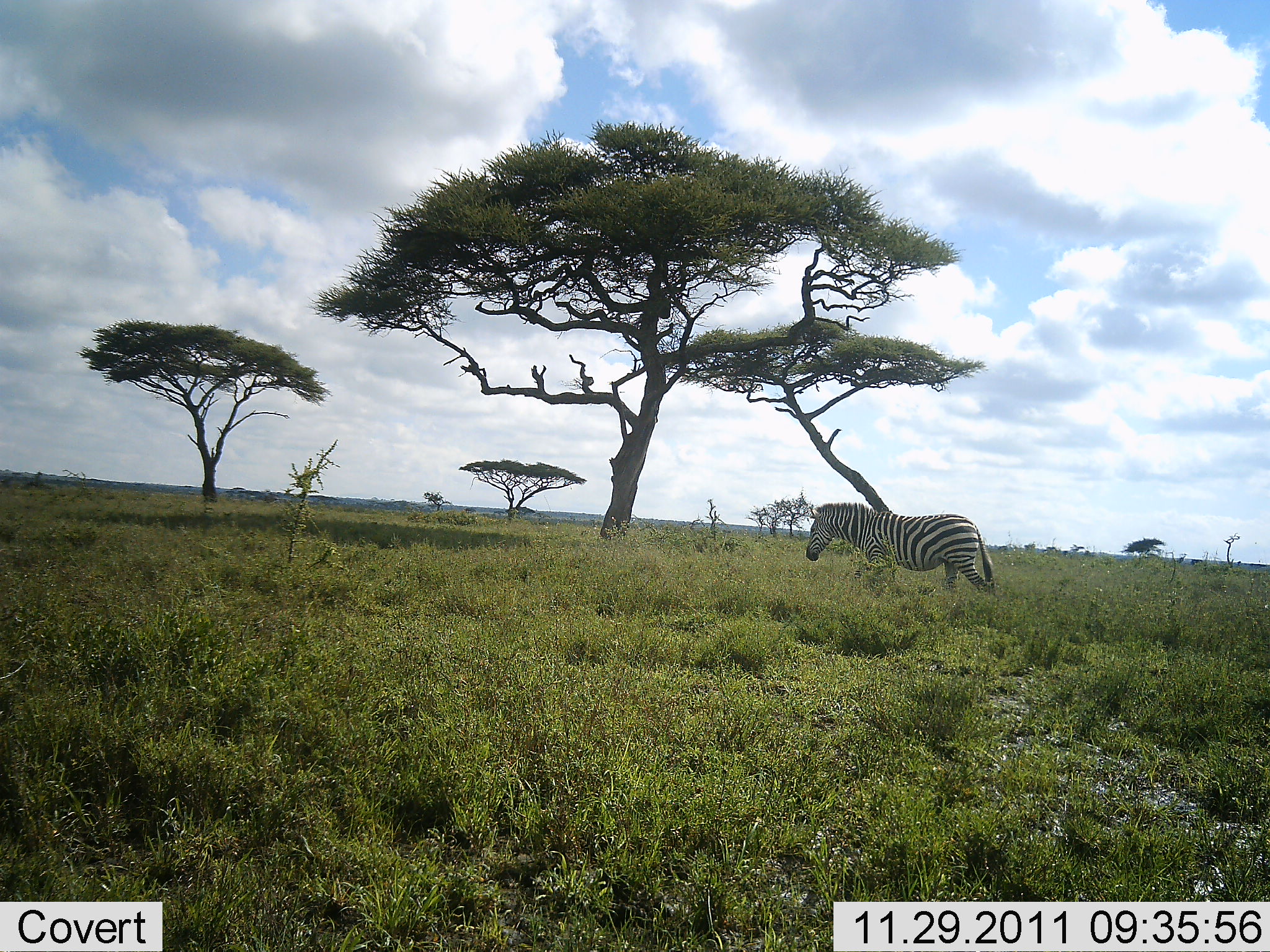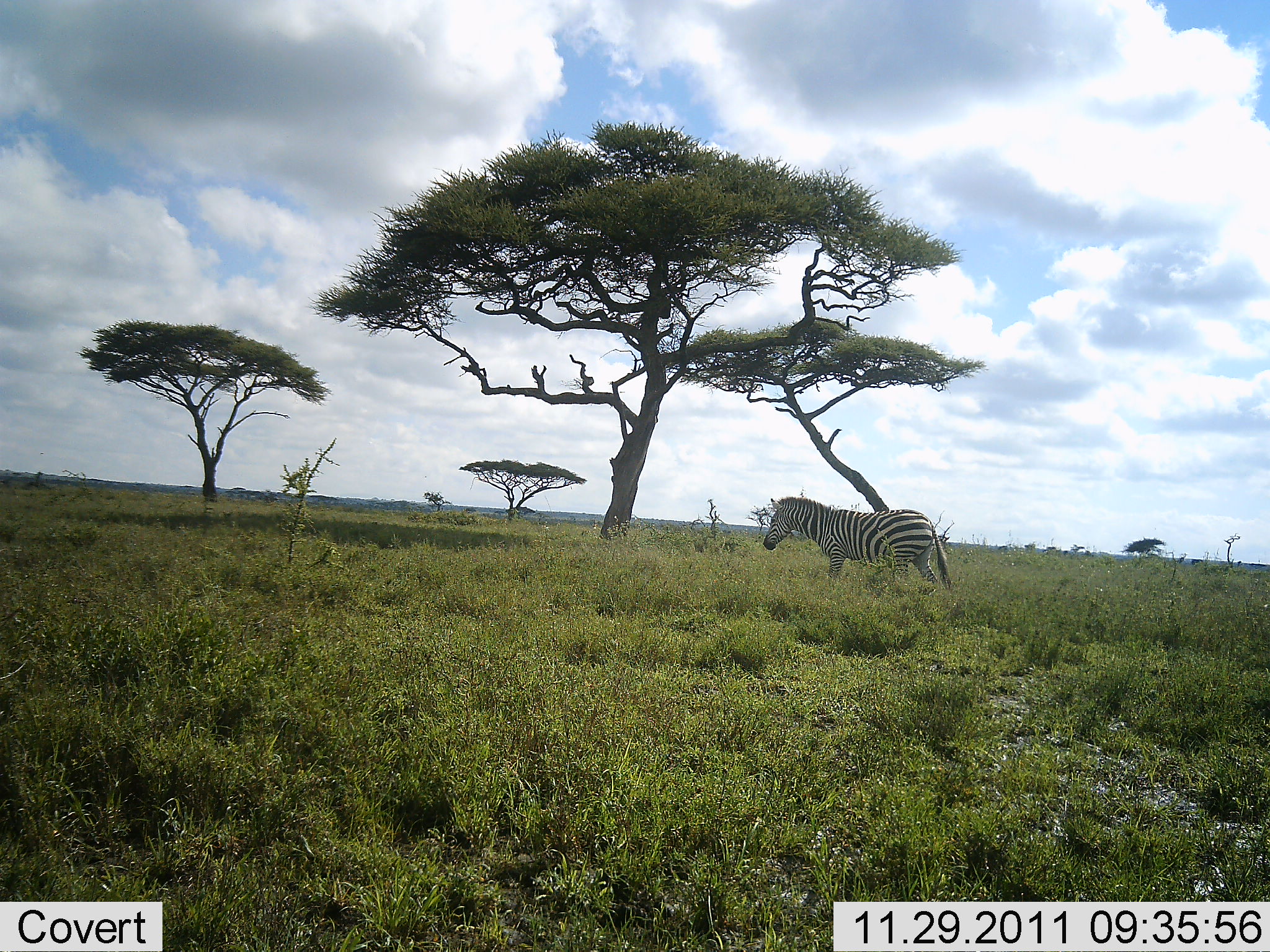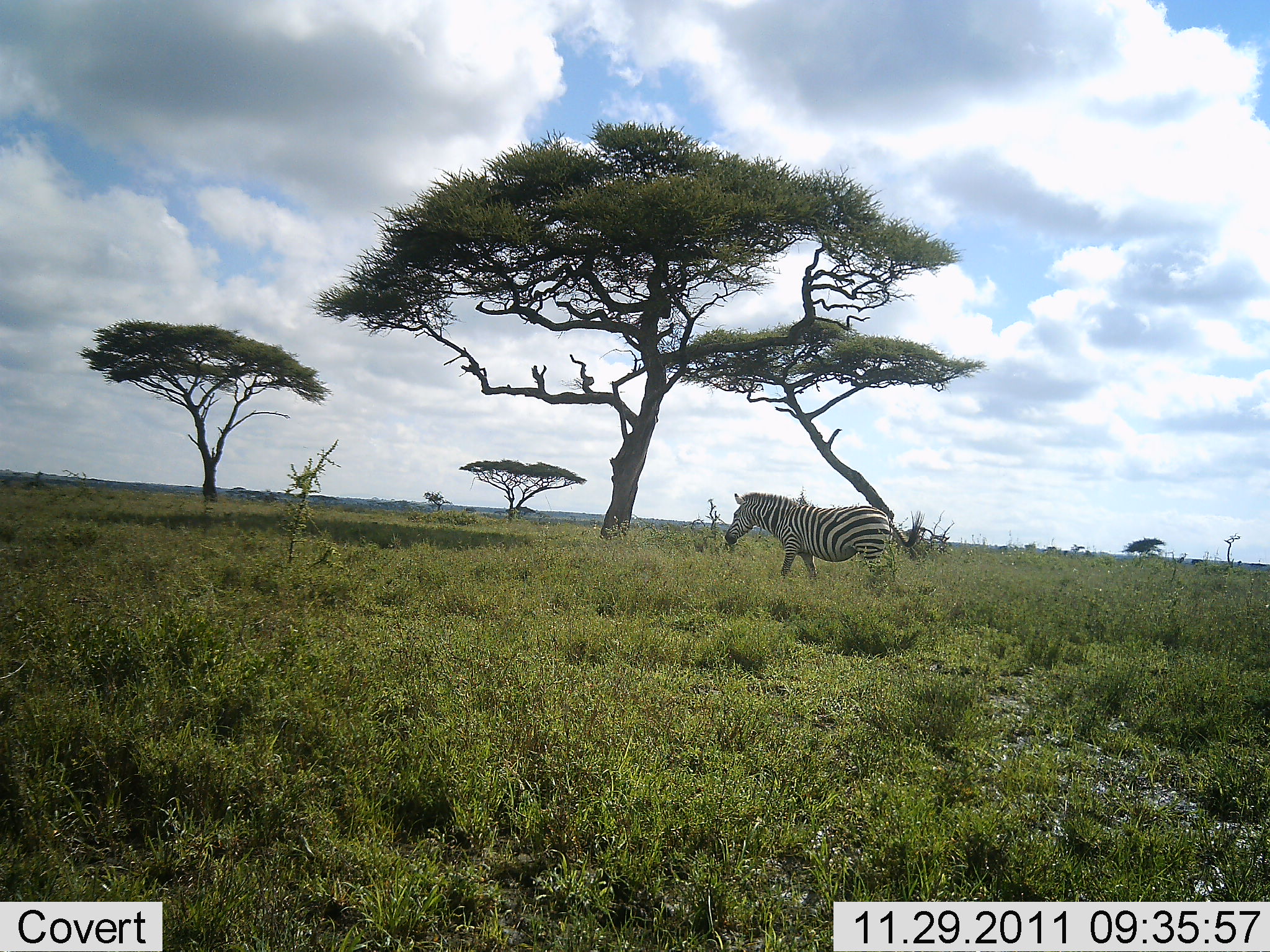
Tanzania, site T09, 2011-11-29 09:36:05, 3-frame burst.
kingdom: Animalia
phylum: Chordata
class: Mammalia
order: Perissodactyla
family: Equidae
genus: Equus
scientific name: Equus quagga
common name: plains zebra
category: zebra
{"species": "zebra (plains zebra) (Equus quagga)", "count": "1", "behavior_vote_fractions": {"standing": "0%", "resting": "0%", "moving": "100%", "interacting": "0%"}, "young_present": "0%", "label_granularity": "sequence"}